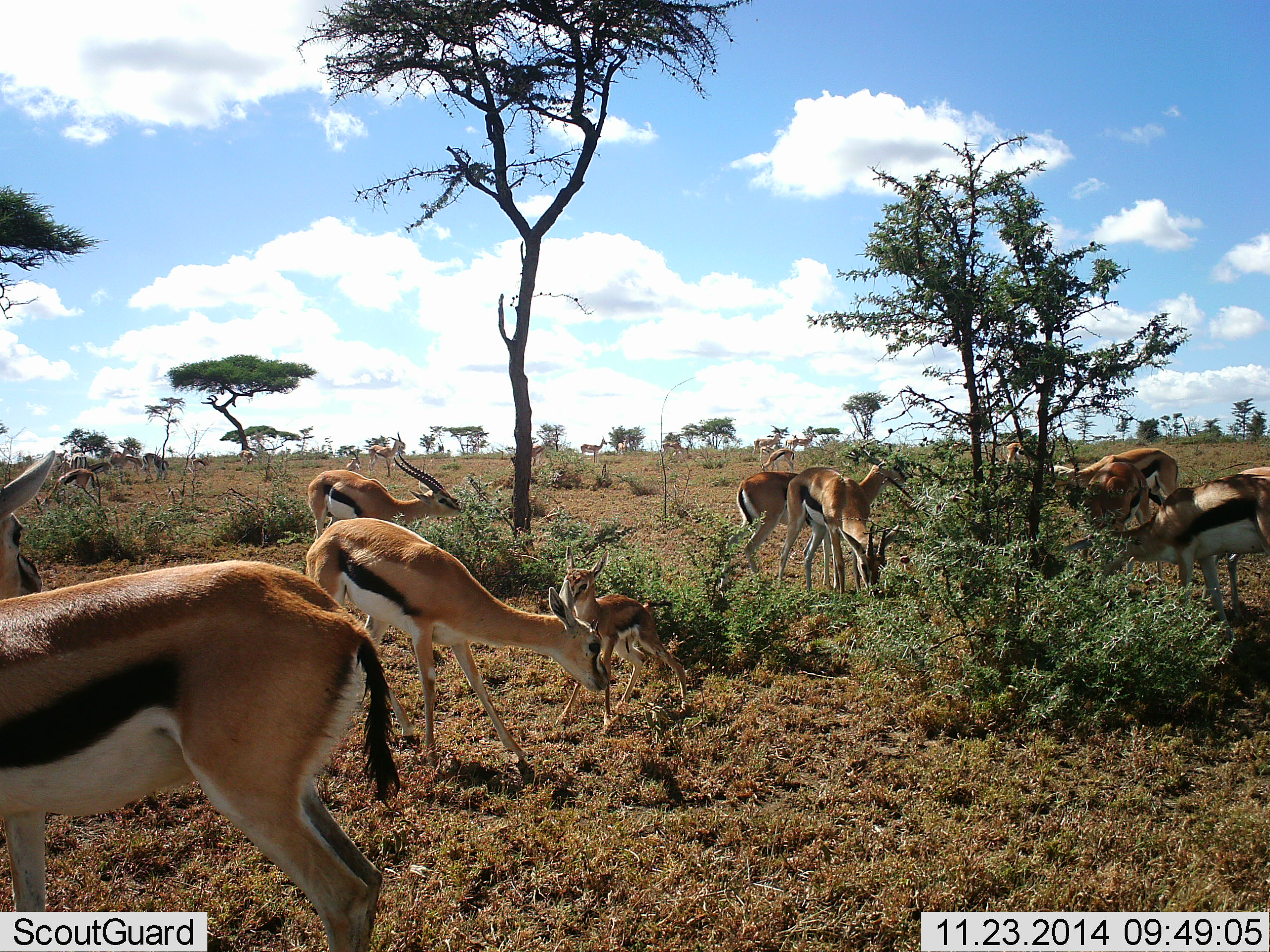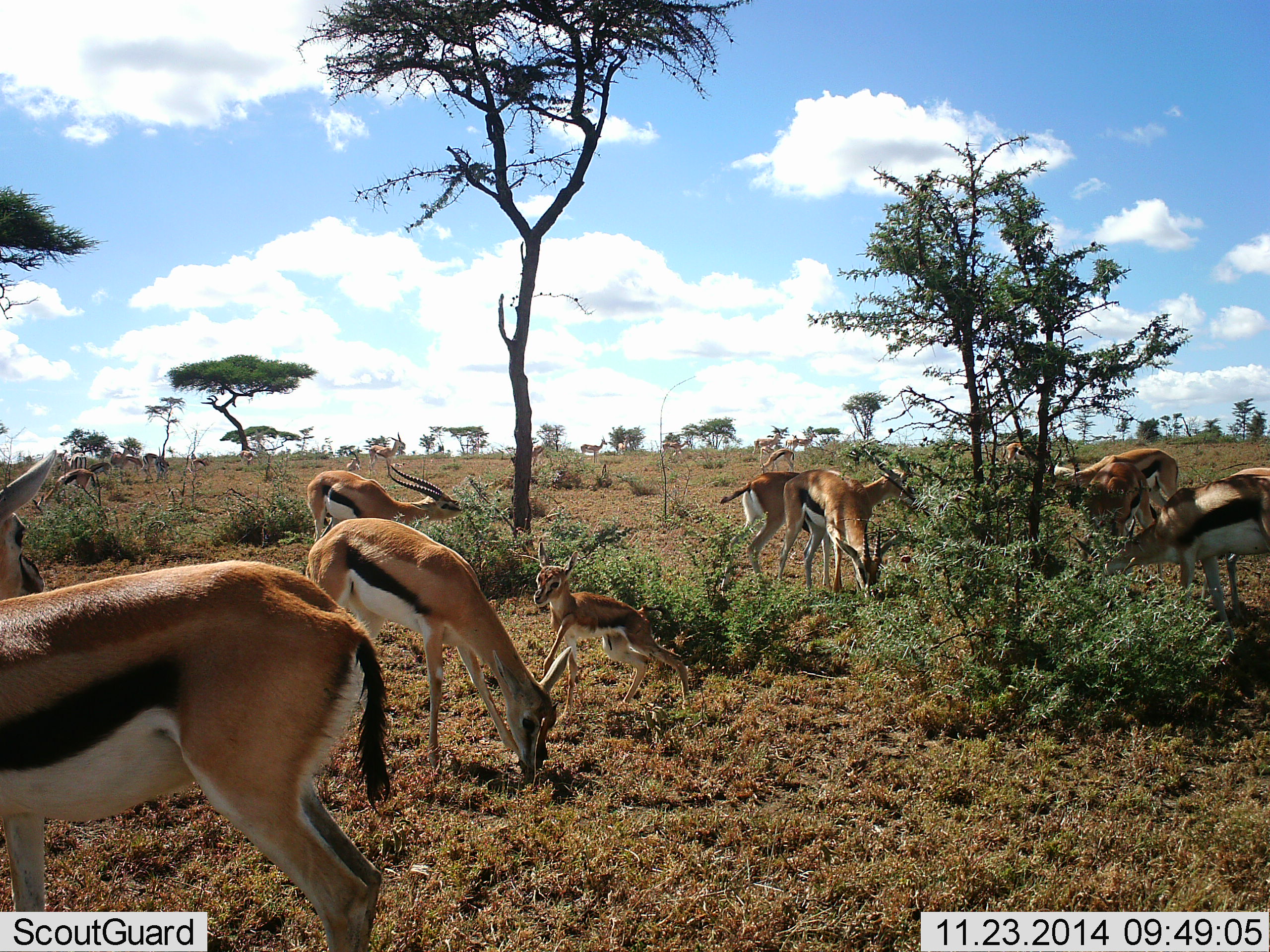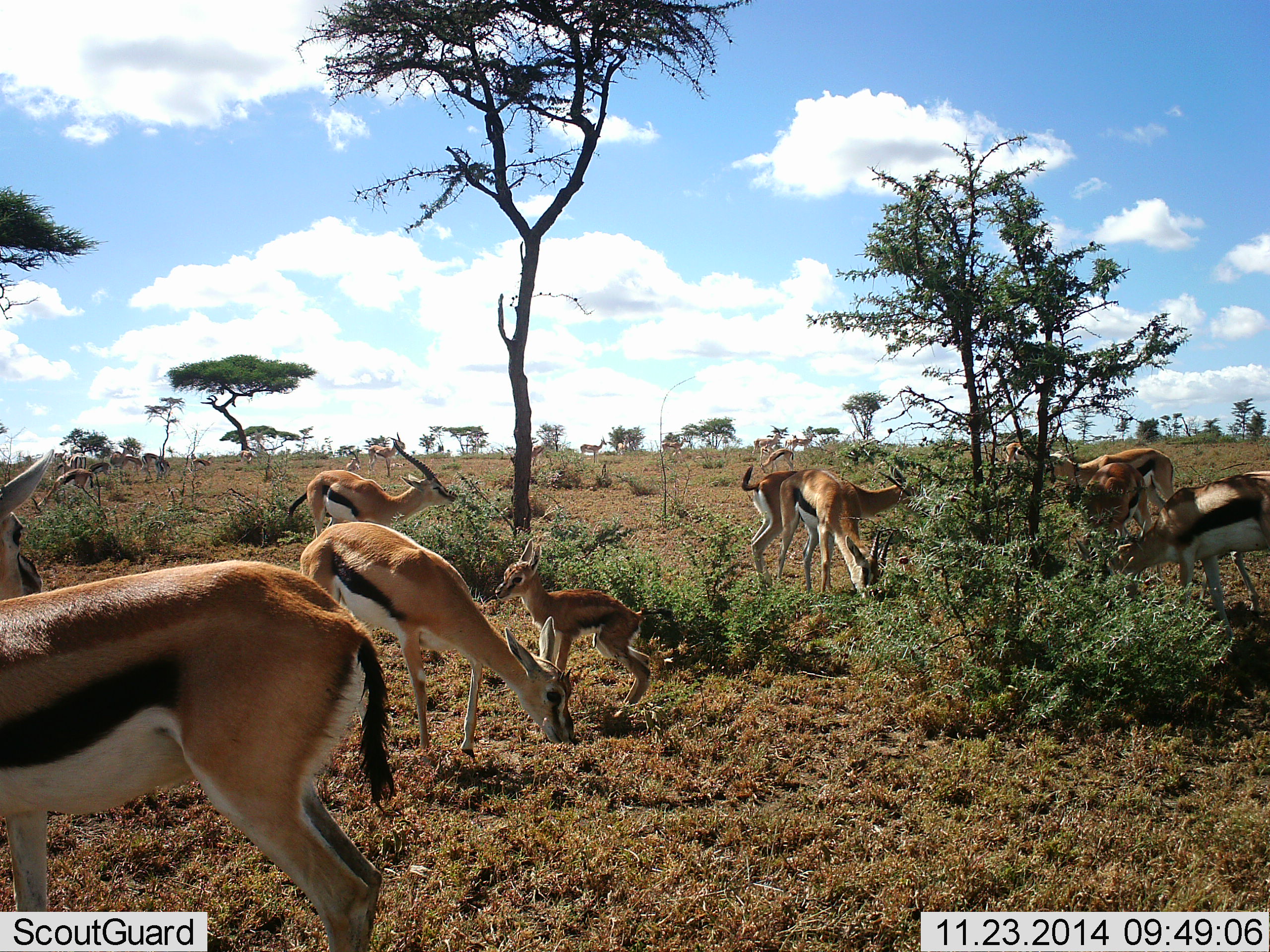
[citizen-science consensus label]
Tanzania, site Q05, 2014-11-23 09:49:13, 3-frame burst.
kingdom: Animalia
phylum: Chordata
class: Mammalia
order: Artiodactyla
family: Bovidae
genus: Eudorcas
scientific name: Eudorcas thomsonii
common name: thomson's gazelle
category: gazellethomsons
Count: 11-50.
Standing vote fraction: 45%.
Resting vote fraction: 9%.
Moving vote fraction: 27%.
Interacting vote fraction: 9%.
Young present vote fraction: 100%.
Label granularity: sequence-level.